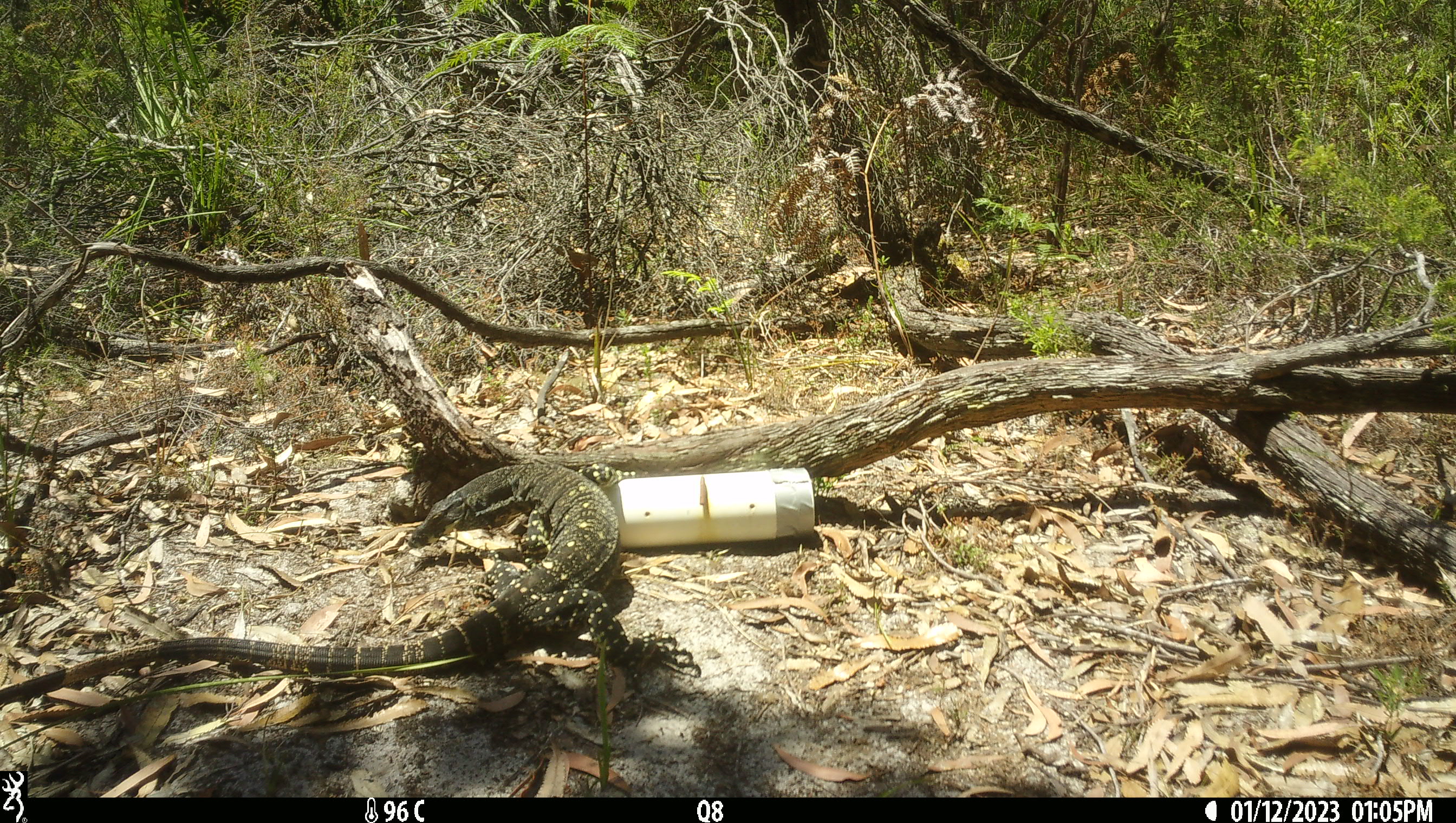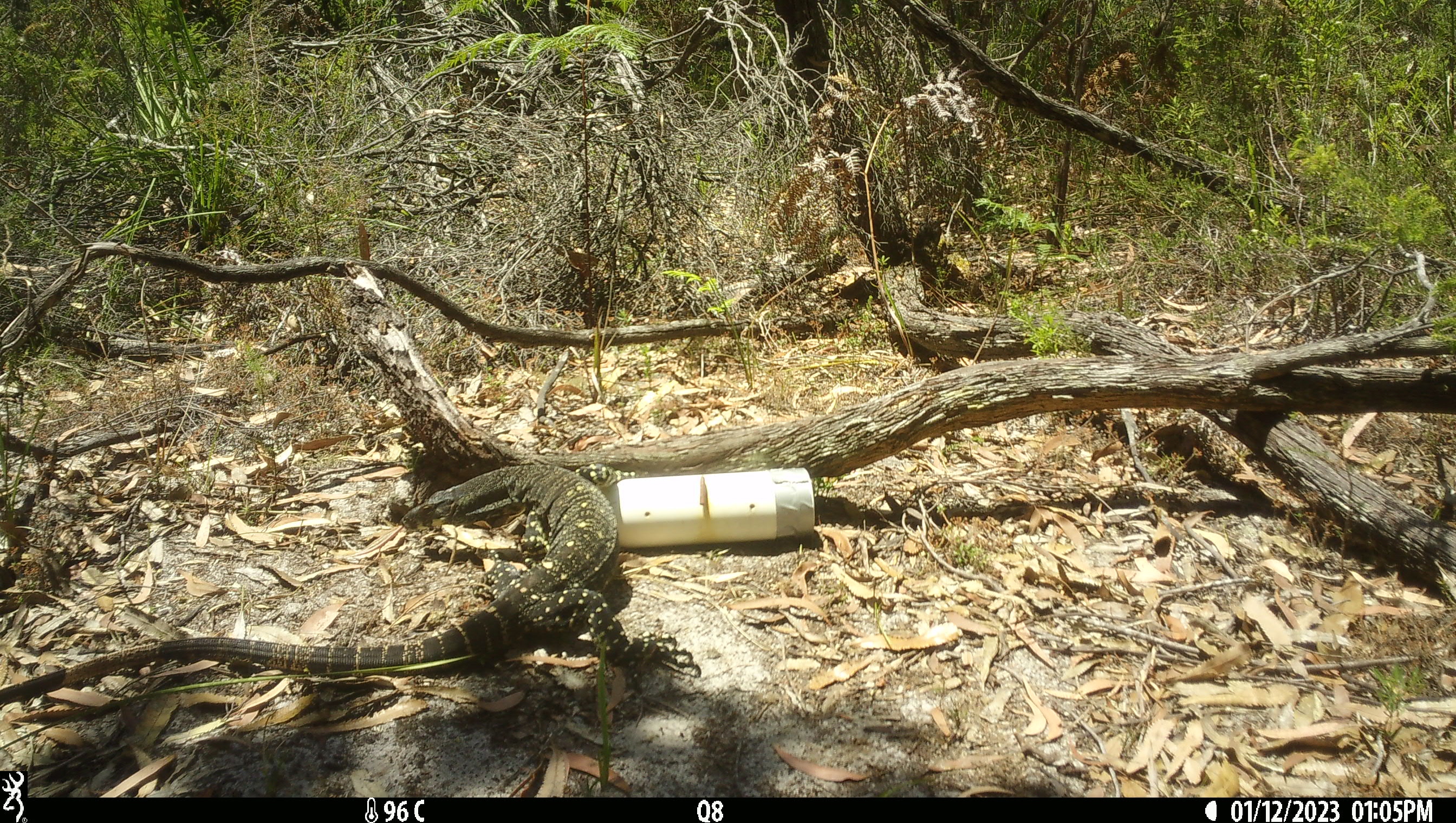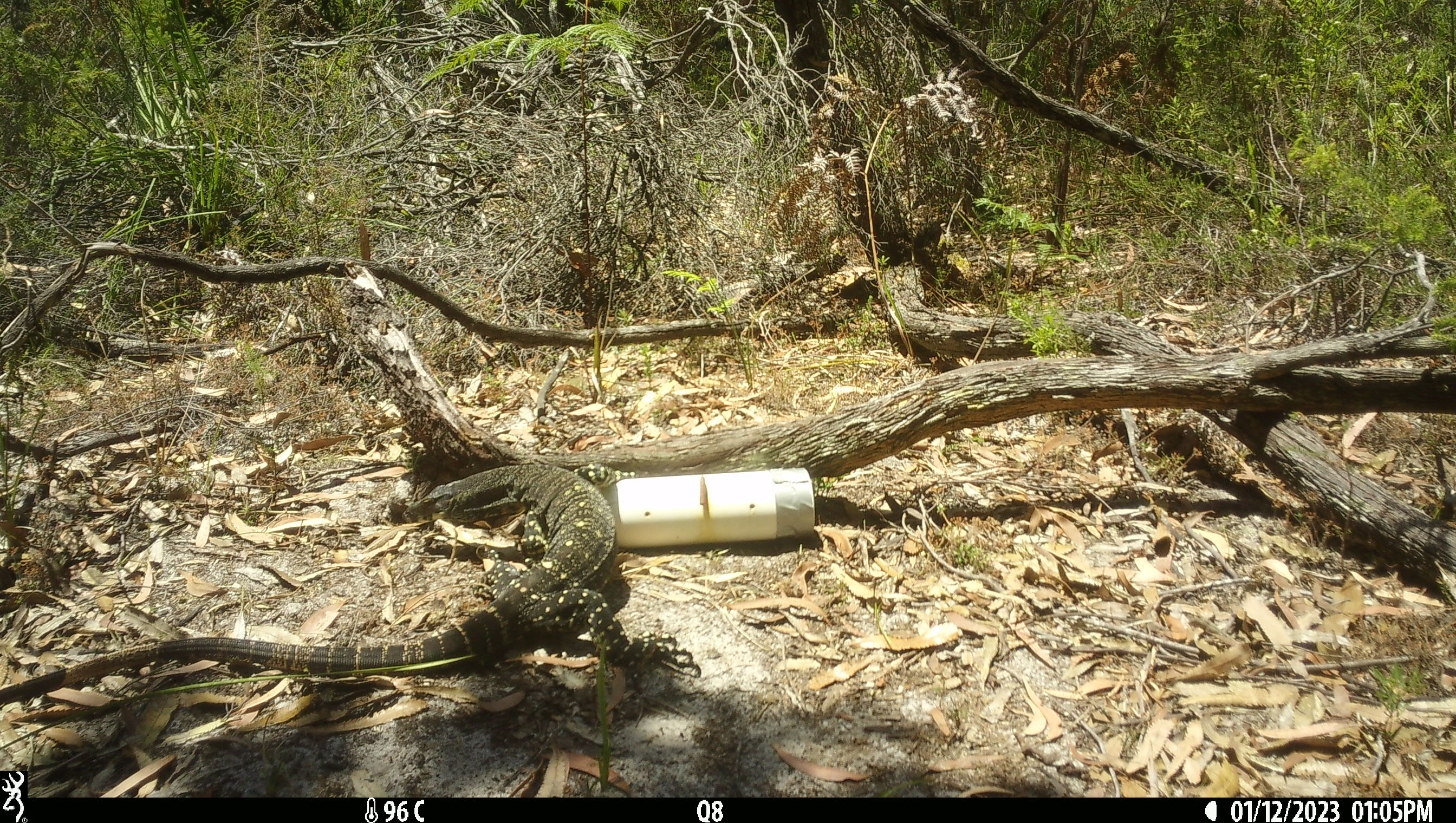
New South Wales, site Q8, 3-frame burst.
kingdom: Animalia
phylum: Chordata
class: Reptilia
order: Squamata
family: Varanidae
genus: Varanus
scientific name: Varanus varius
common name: lace monitor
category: goanna